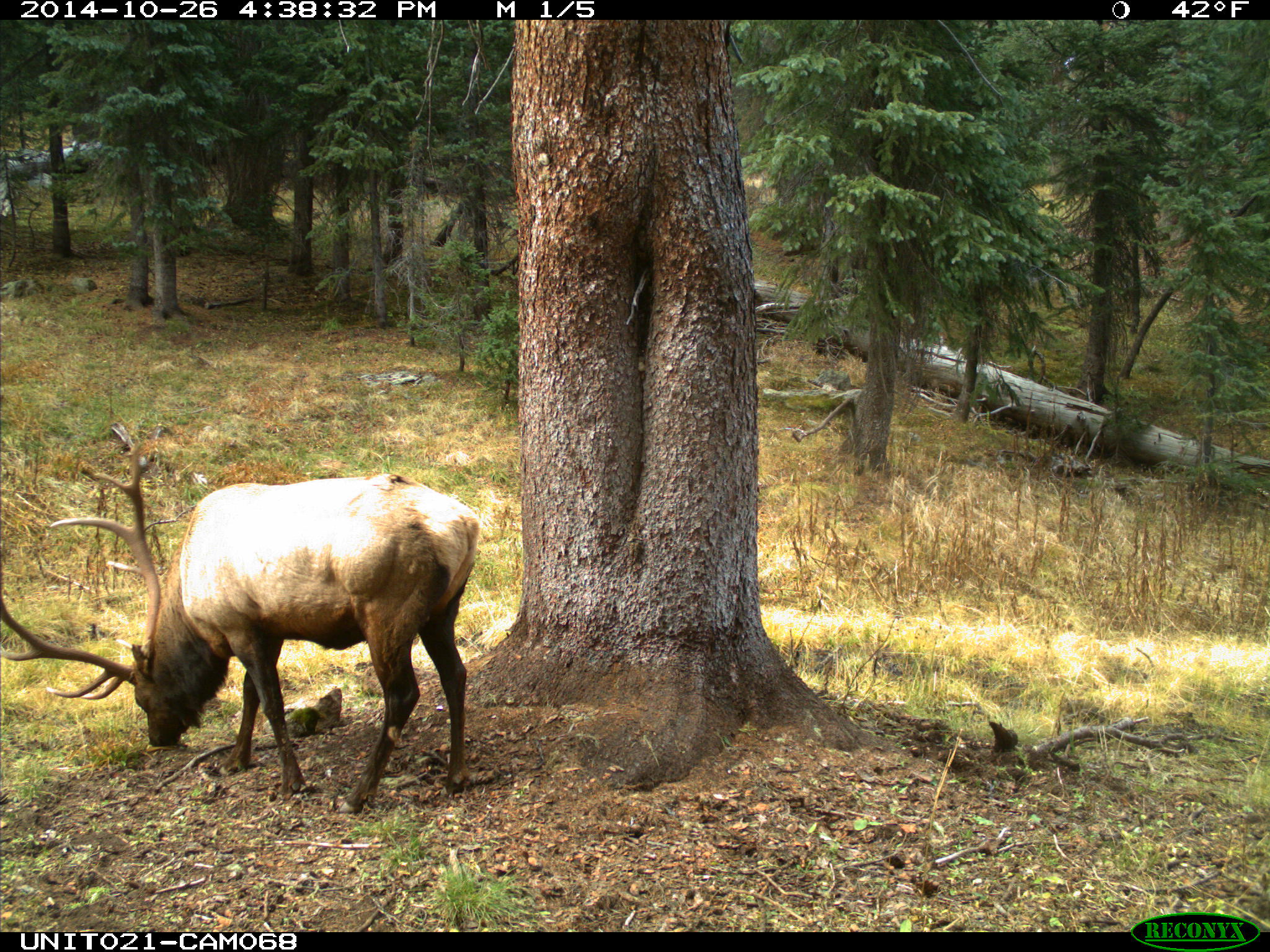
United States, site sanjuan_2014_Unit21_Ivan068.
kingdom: Animalia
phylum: Chordata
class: Mammalia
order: Artiodactyla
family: Cervidae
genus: Cervus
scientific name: Cervus elaphus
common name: red deer